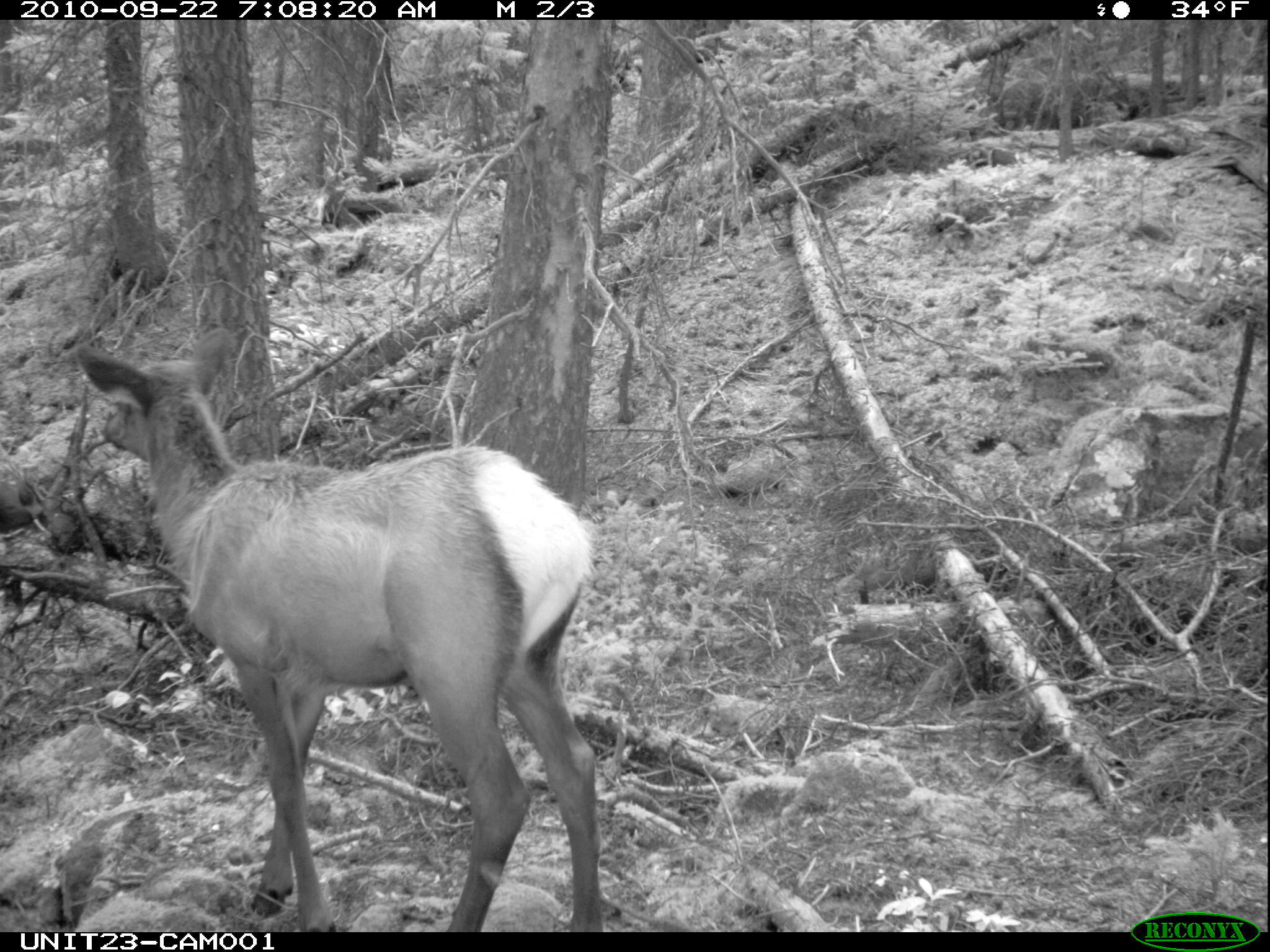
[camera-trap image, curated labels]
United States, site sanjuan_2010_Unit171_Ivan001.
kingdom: Animalia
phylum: Chordata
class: Mammalia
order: Artiodactyla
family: Cervidae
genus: Cervus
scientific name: Cervus elaphus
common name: red deer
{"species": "Cervus elaphus (red deer)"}